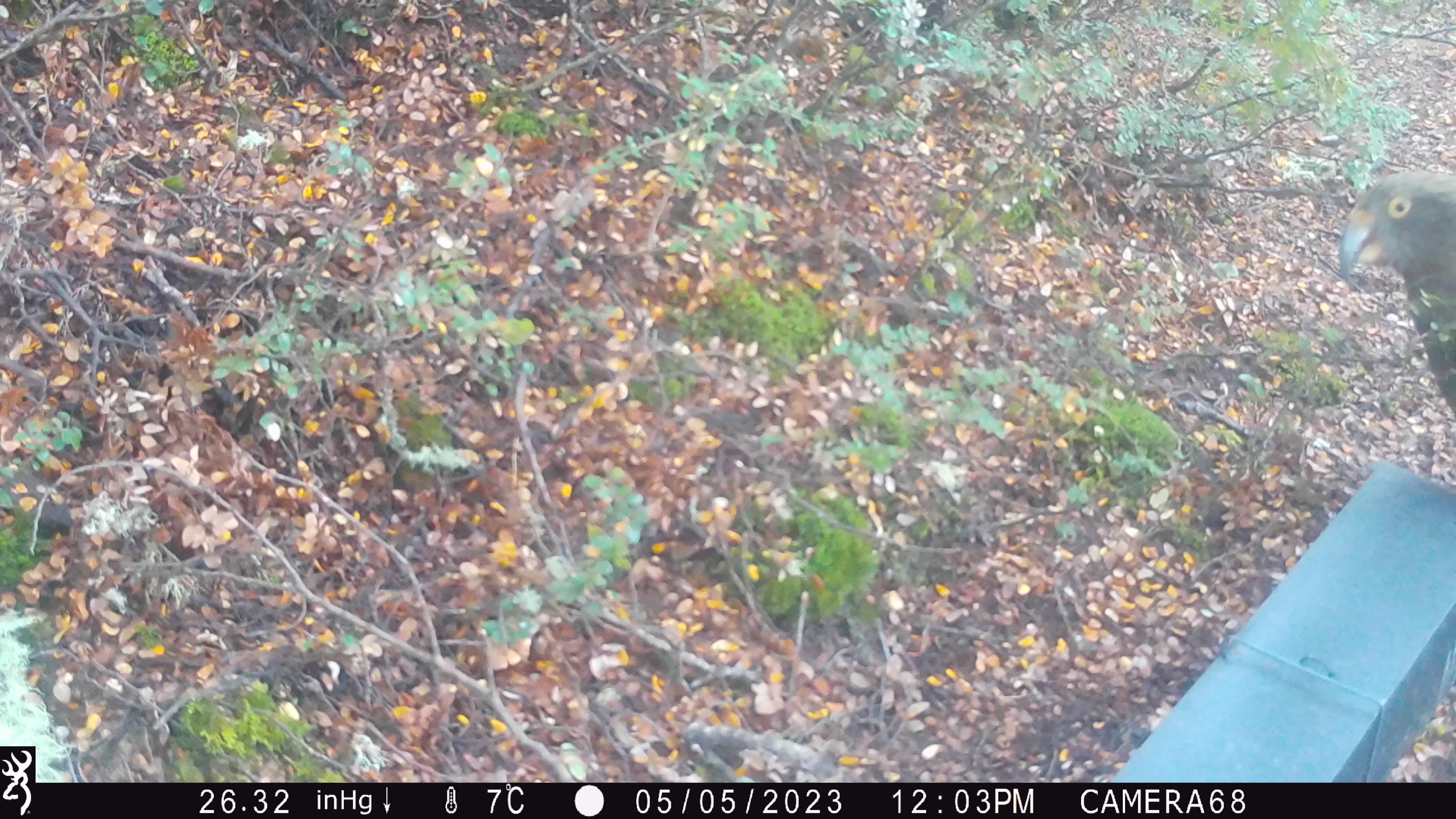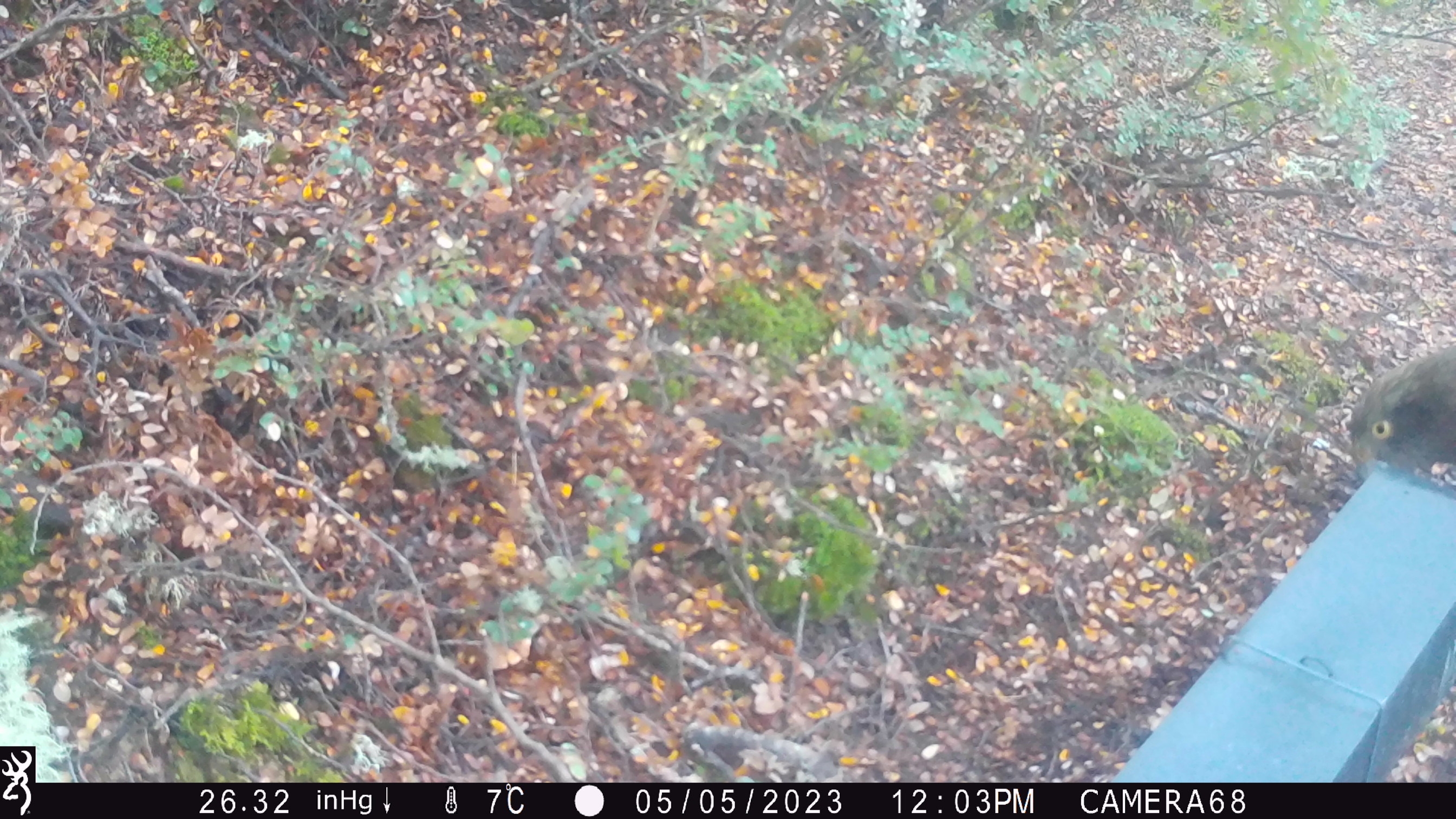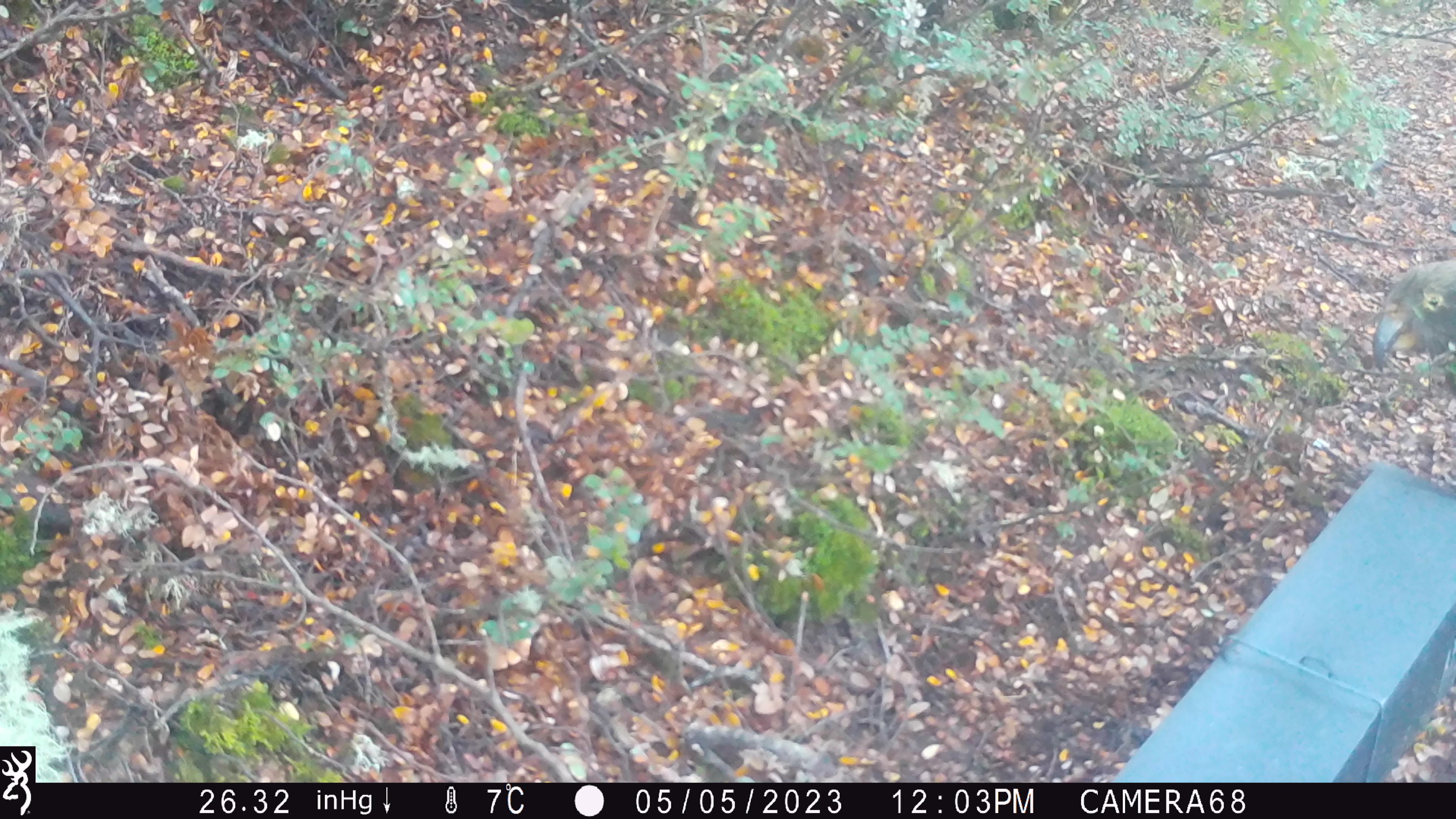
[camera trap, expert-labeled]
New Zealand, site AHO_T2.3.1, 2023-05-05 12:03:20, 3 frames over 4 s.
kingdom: Animalia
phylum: Chordata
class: Aves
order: Psittaciformes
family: Strigopidae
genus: Nestor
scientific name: Nestor notabilis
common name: kea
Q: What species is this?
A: Kea (Nestor notabilis).